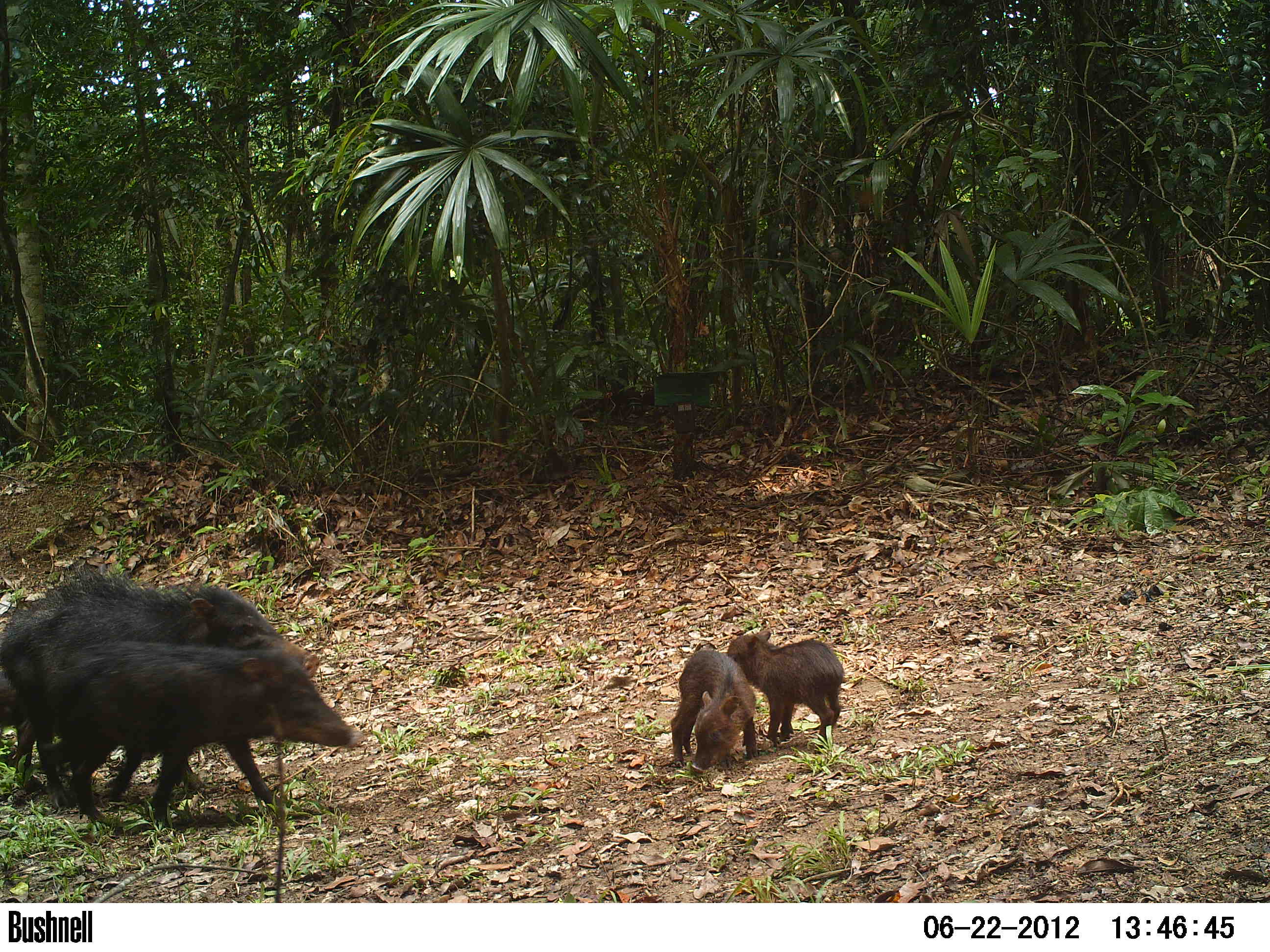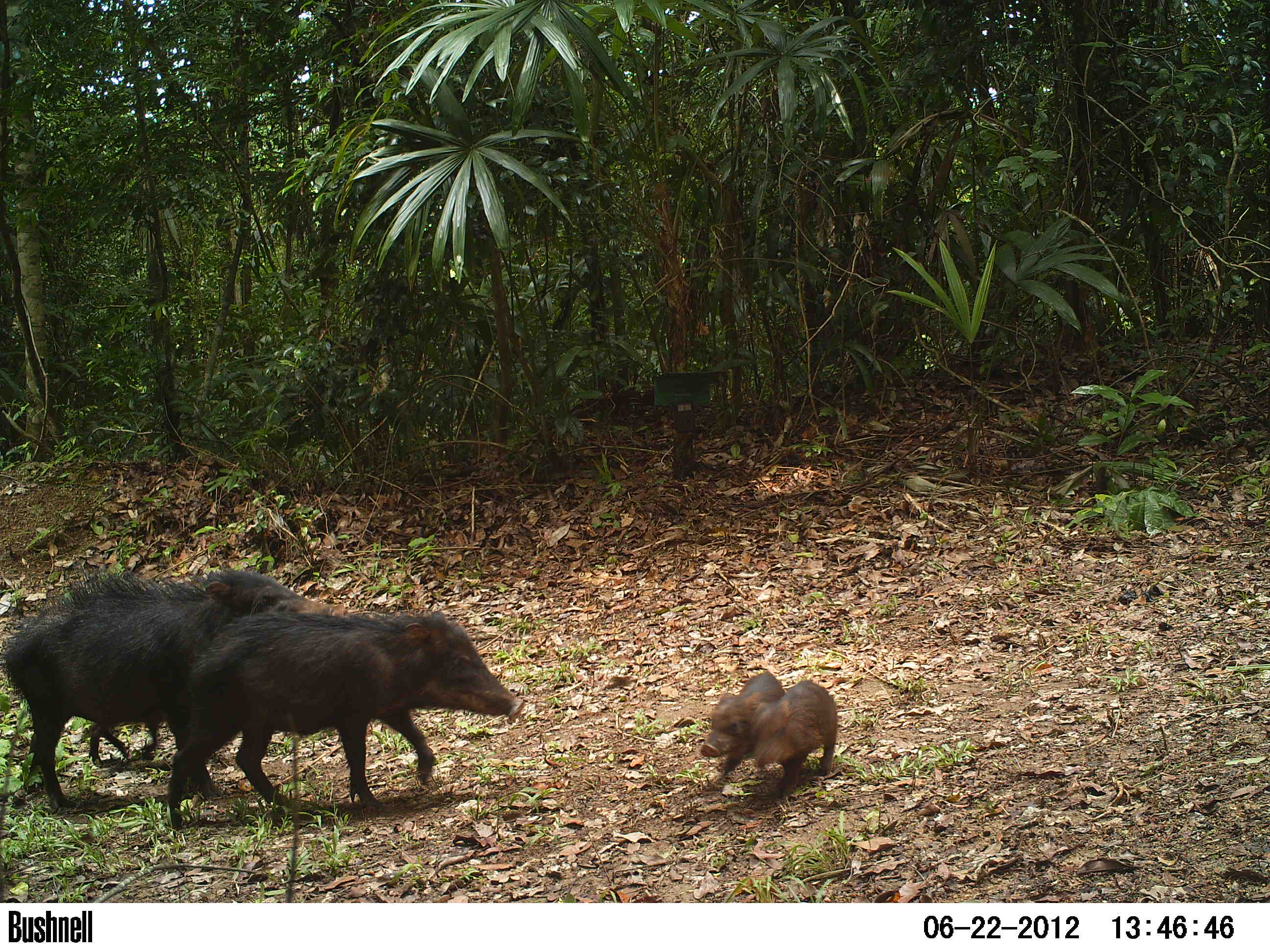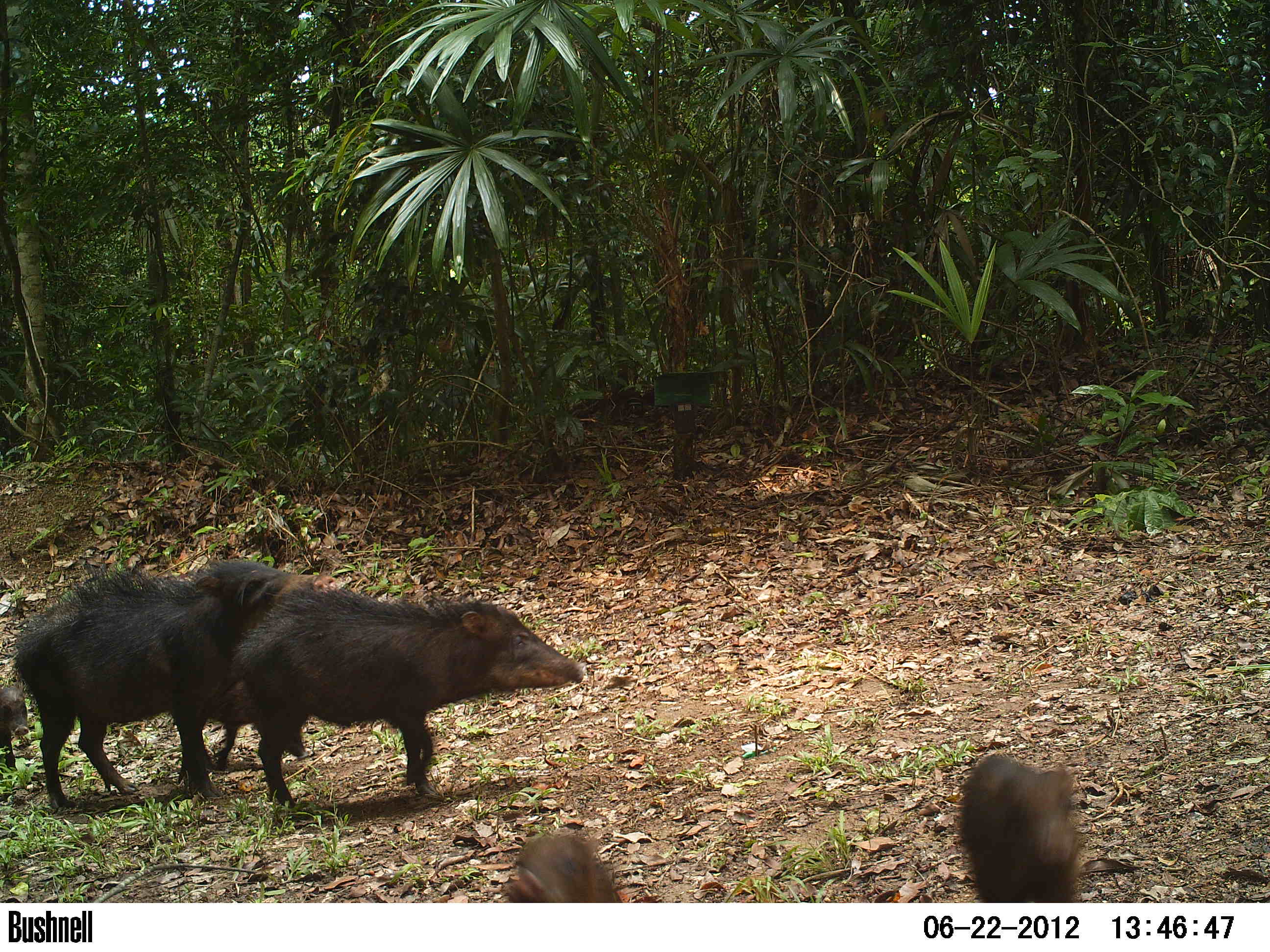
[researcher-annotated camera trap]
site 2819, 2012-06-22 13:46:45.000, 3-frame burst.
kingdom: Animalia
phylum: Chordata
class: Mammalia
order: Artiodactyla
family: Tayassuidae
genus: Tayassu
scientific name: Tayassu pecari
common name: white-lipped peccary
Tayassu pecari (white-lipped peccary), count 20, age adult.